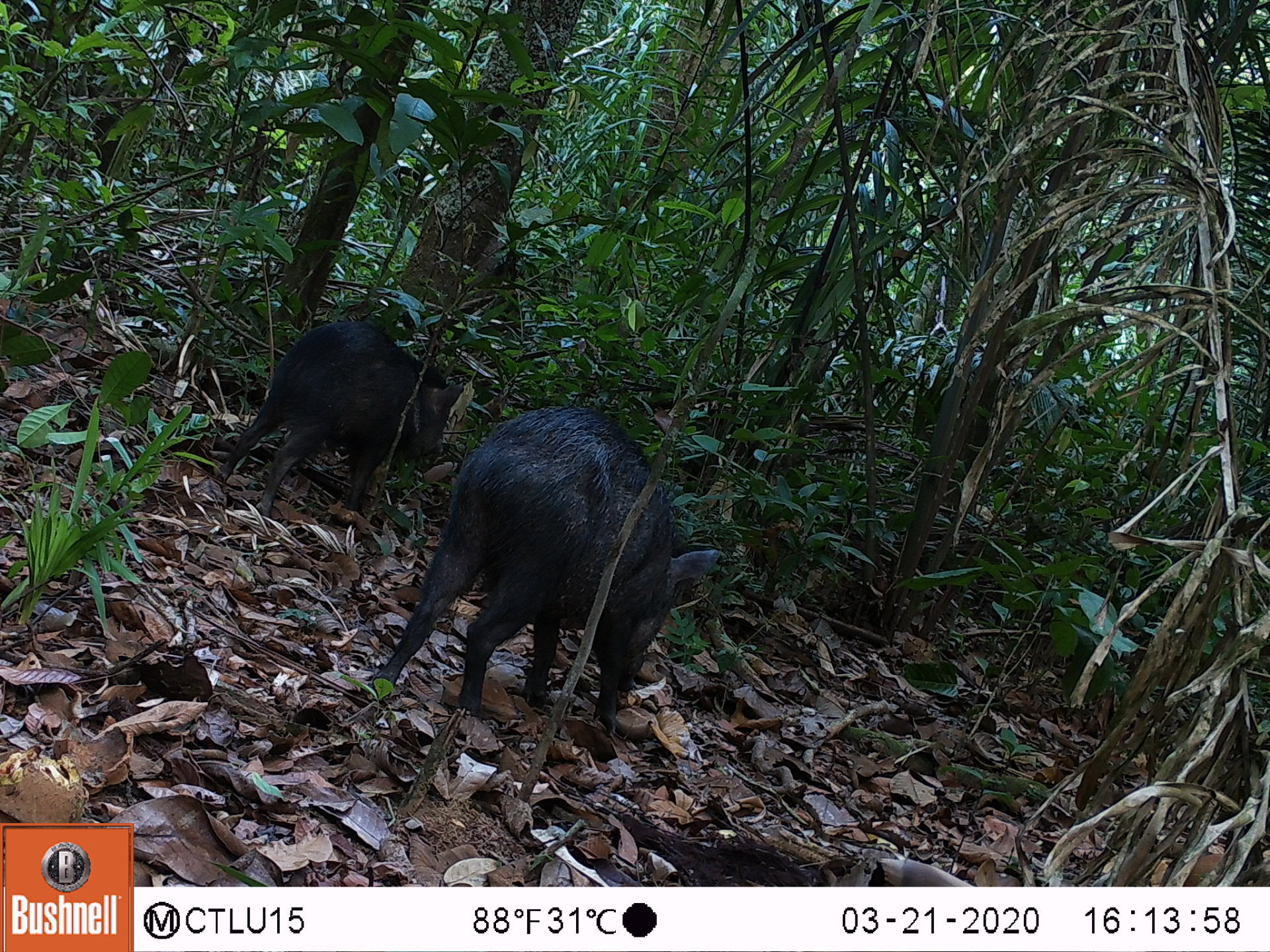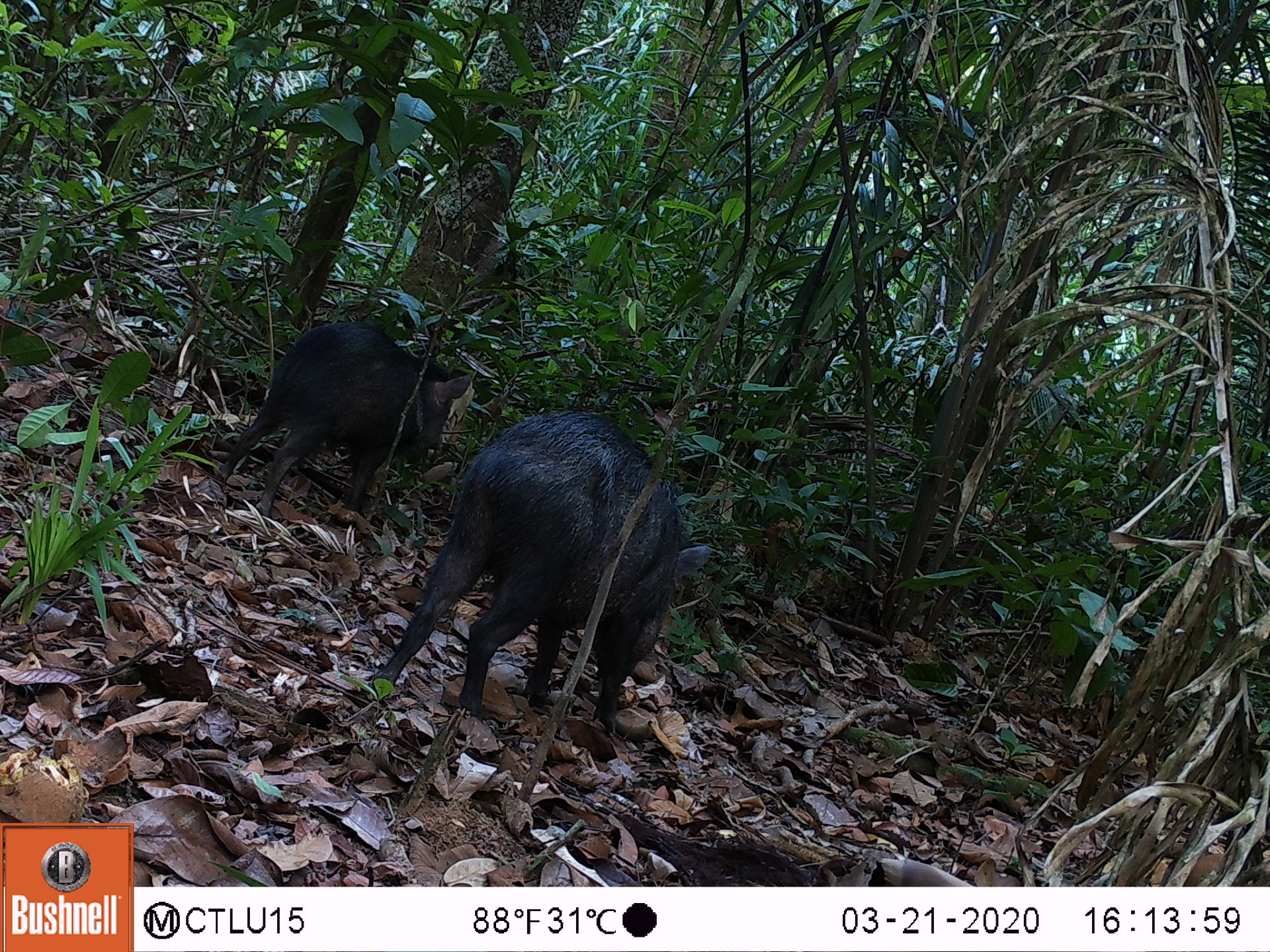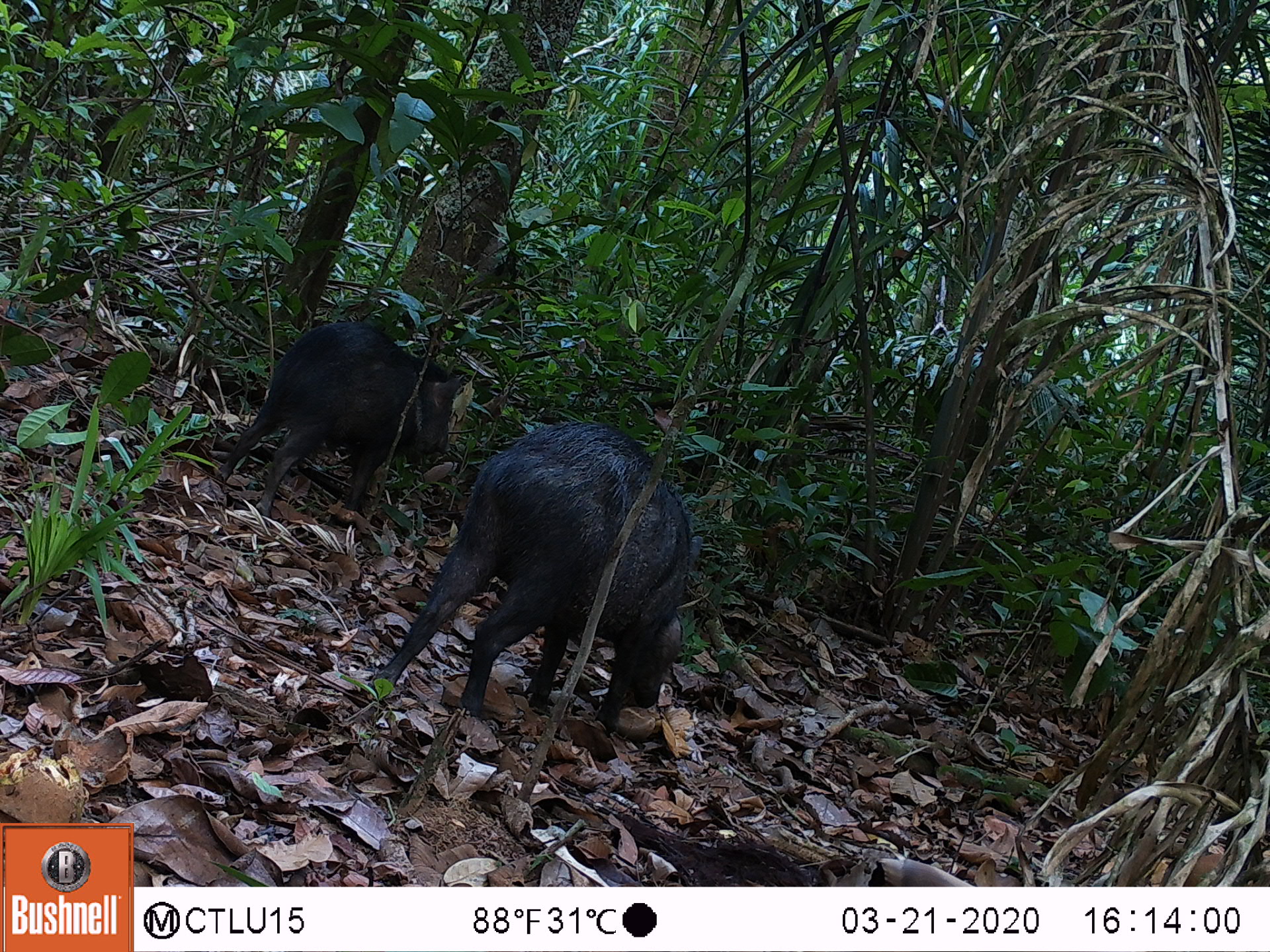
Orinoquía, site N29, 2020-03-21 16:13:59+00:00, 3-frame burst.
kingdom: Animalia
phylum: Chordata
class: Mammalia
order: Artiodactyla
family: Tayassuidae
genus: Pecari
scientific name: Pecari tajacu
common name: collared peccary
Collared peccary (Pecari tajacu).